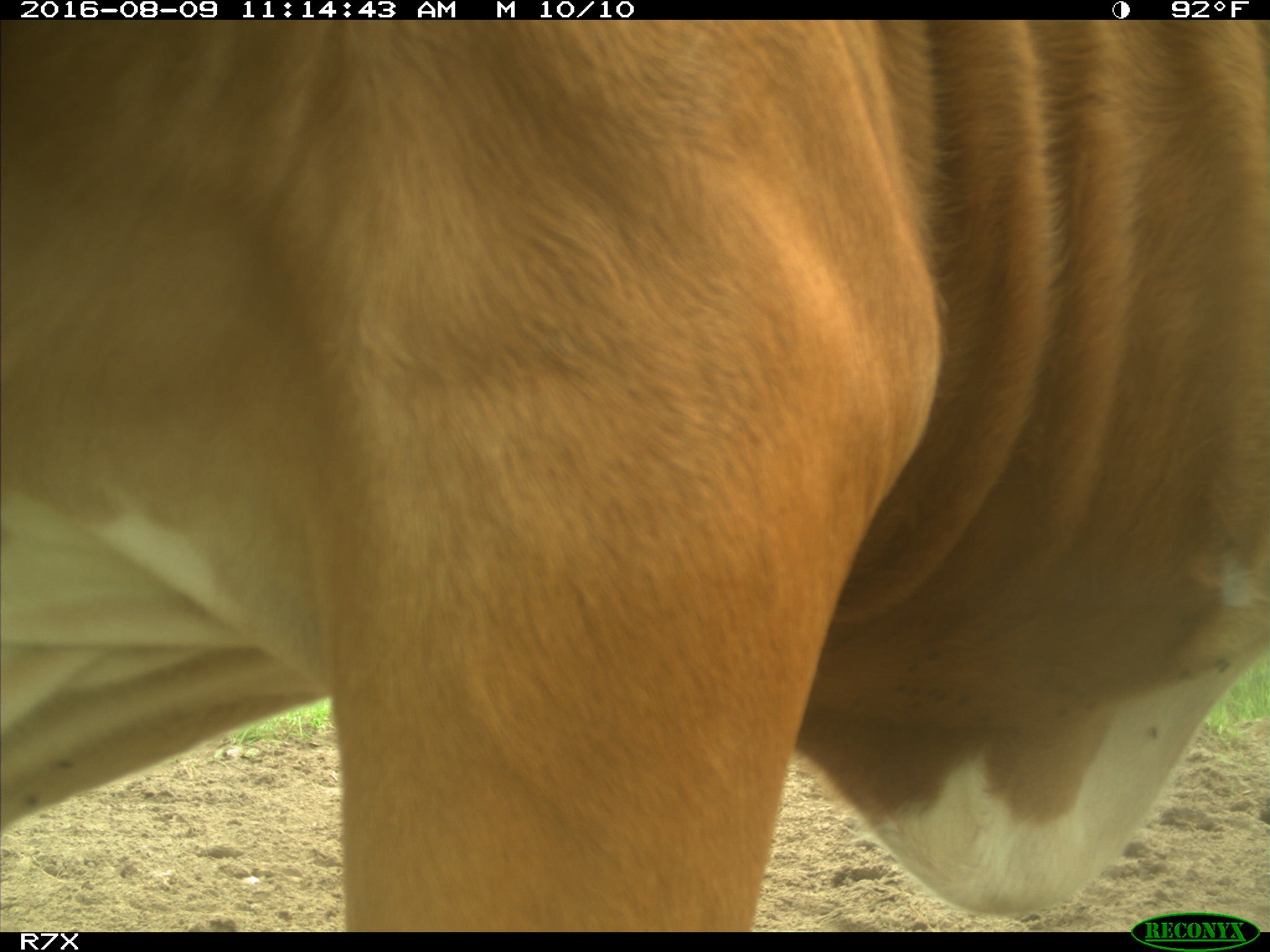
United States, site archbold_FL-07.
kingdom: Animalia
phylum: Chordata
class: Mammalia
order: Artiodactyla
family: Bovidae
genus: Bos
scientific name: Bos taurus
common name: domestic cow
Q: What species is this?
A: Bos taurus (domestic cow).